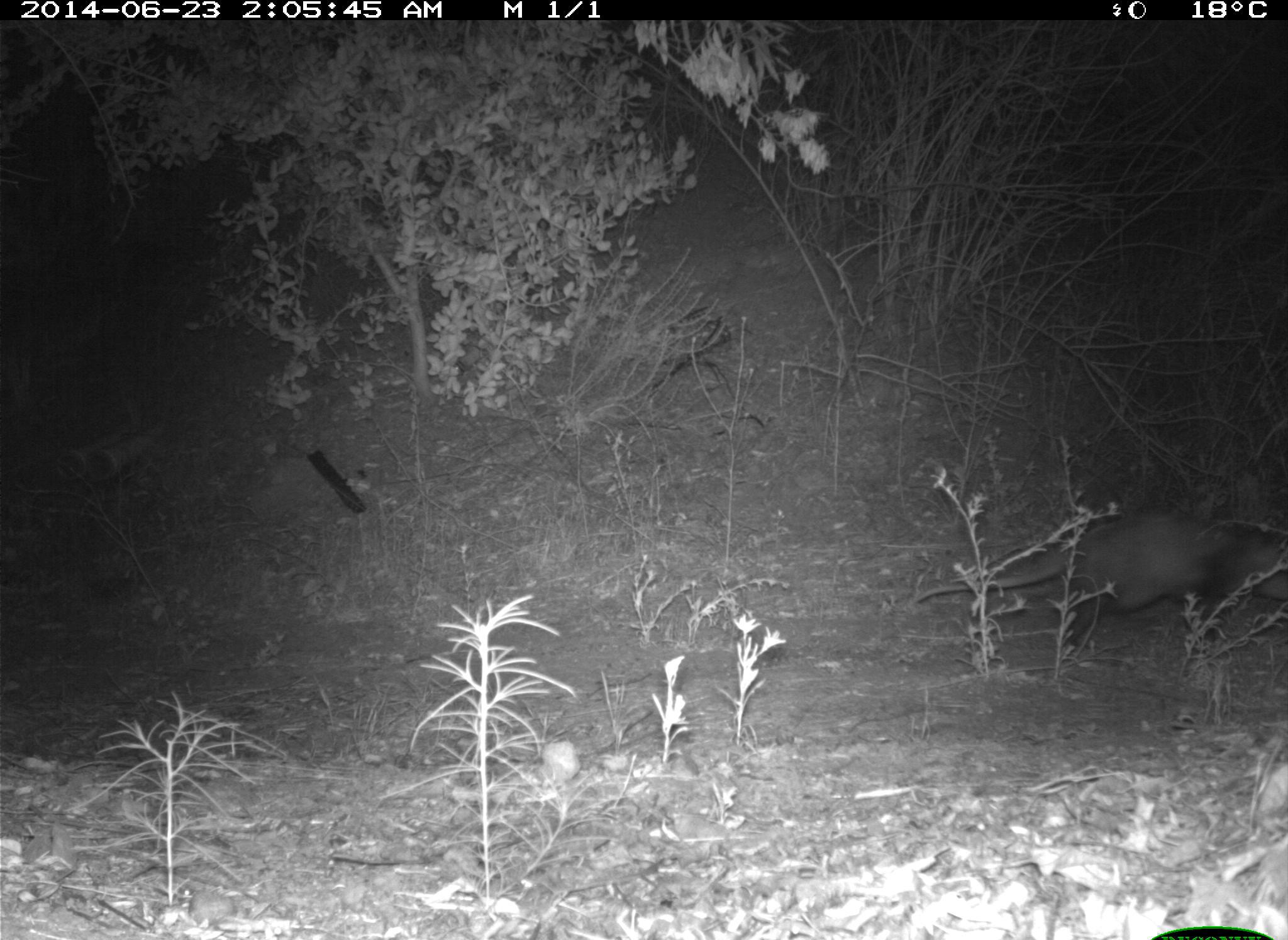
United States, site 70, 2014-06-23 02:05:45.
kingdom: Animalia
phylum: Chordata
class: Mammalia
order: Carnivora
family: Canidae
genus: Canis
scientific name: Canis latrans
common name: coyote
Coyote (Canis latrans).